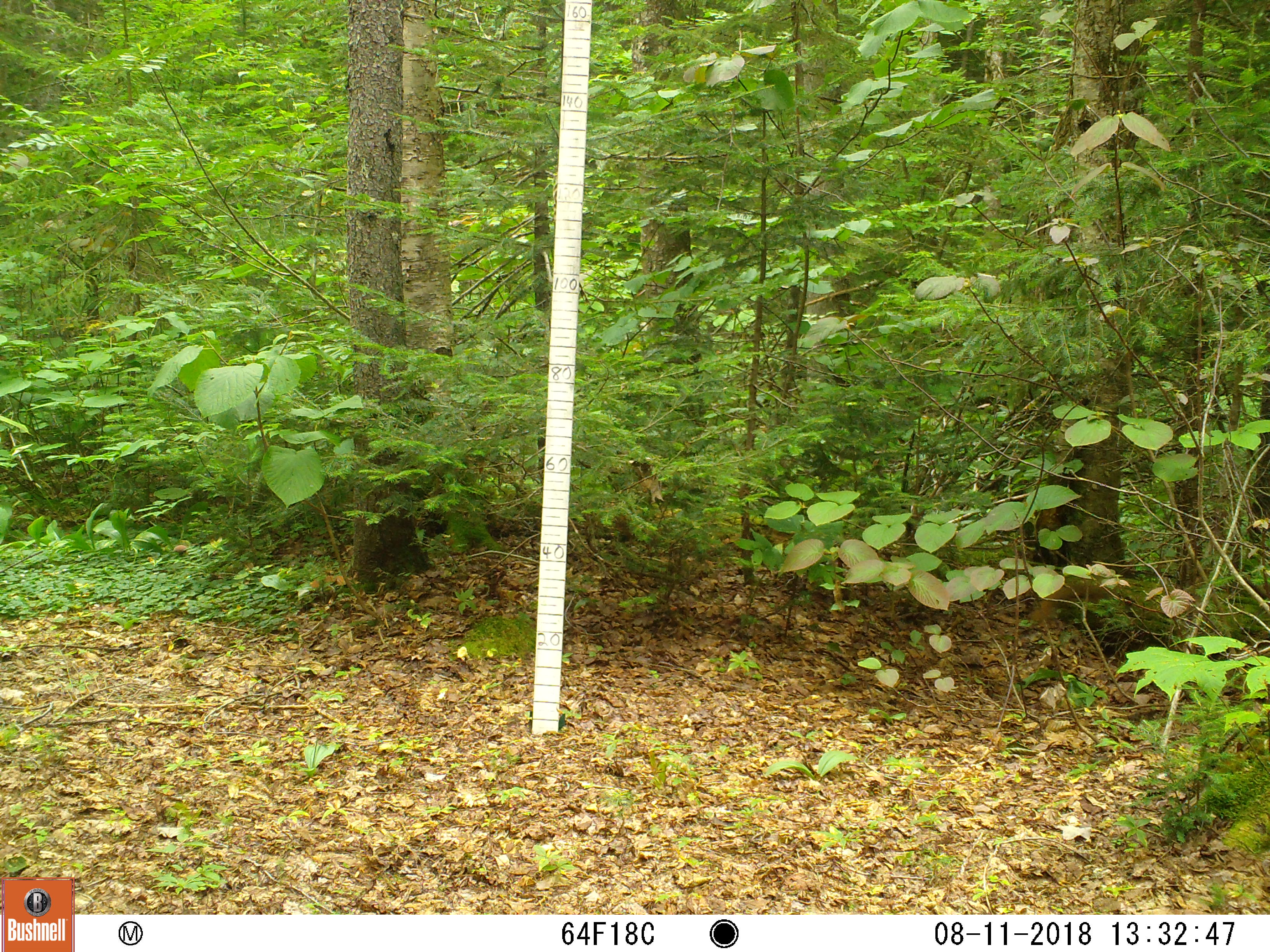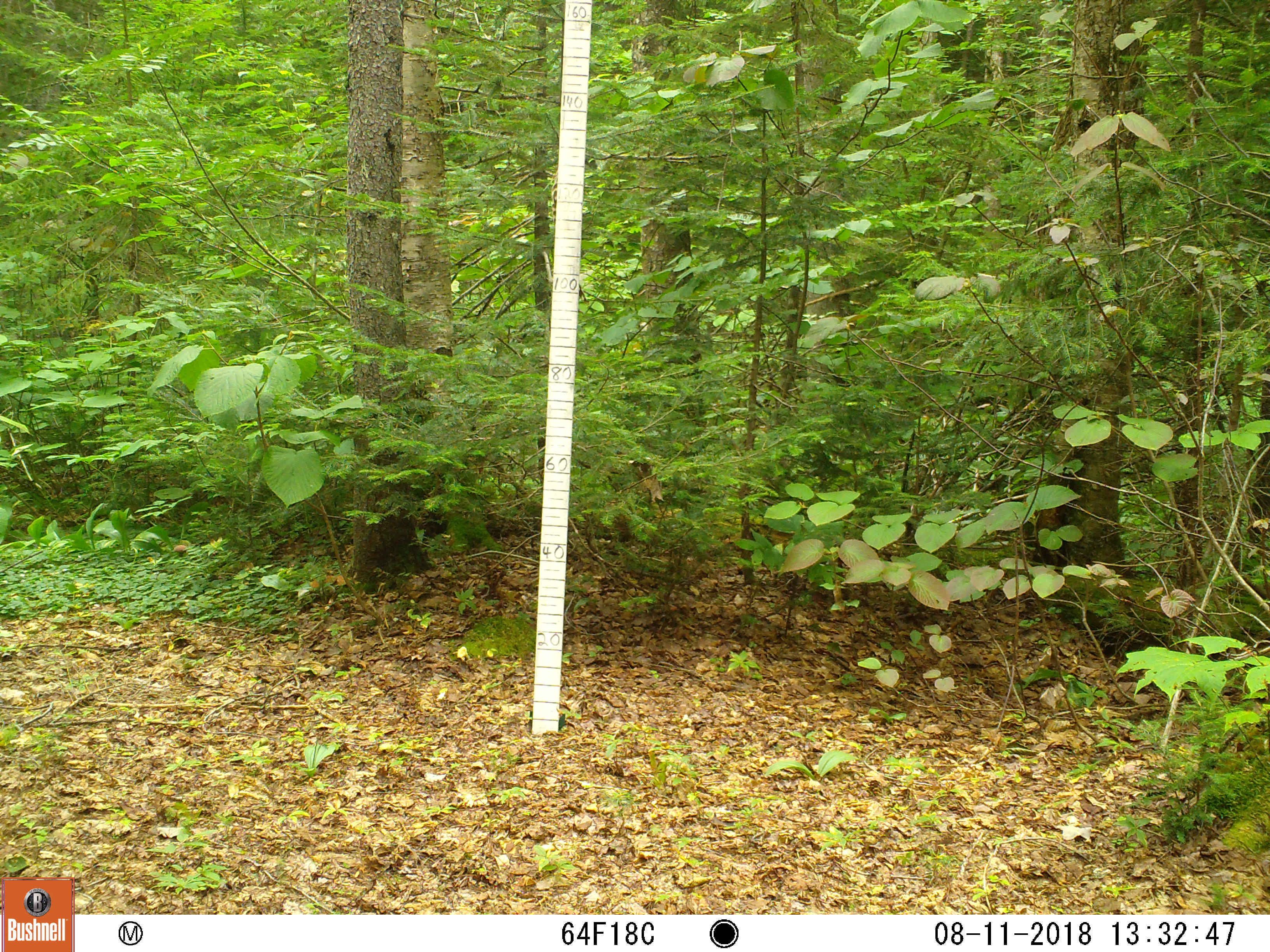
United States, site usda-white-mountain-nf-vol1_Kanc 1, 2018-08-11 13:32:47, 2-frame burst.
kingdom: Animalia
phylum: Chordata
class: Mammalia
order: Rodentia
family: Sciuridae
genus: Tamiasciurus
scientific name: Tamiasciurus hudsonicus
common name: red squirrel